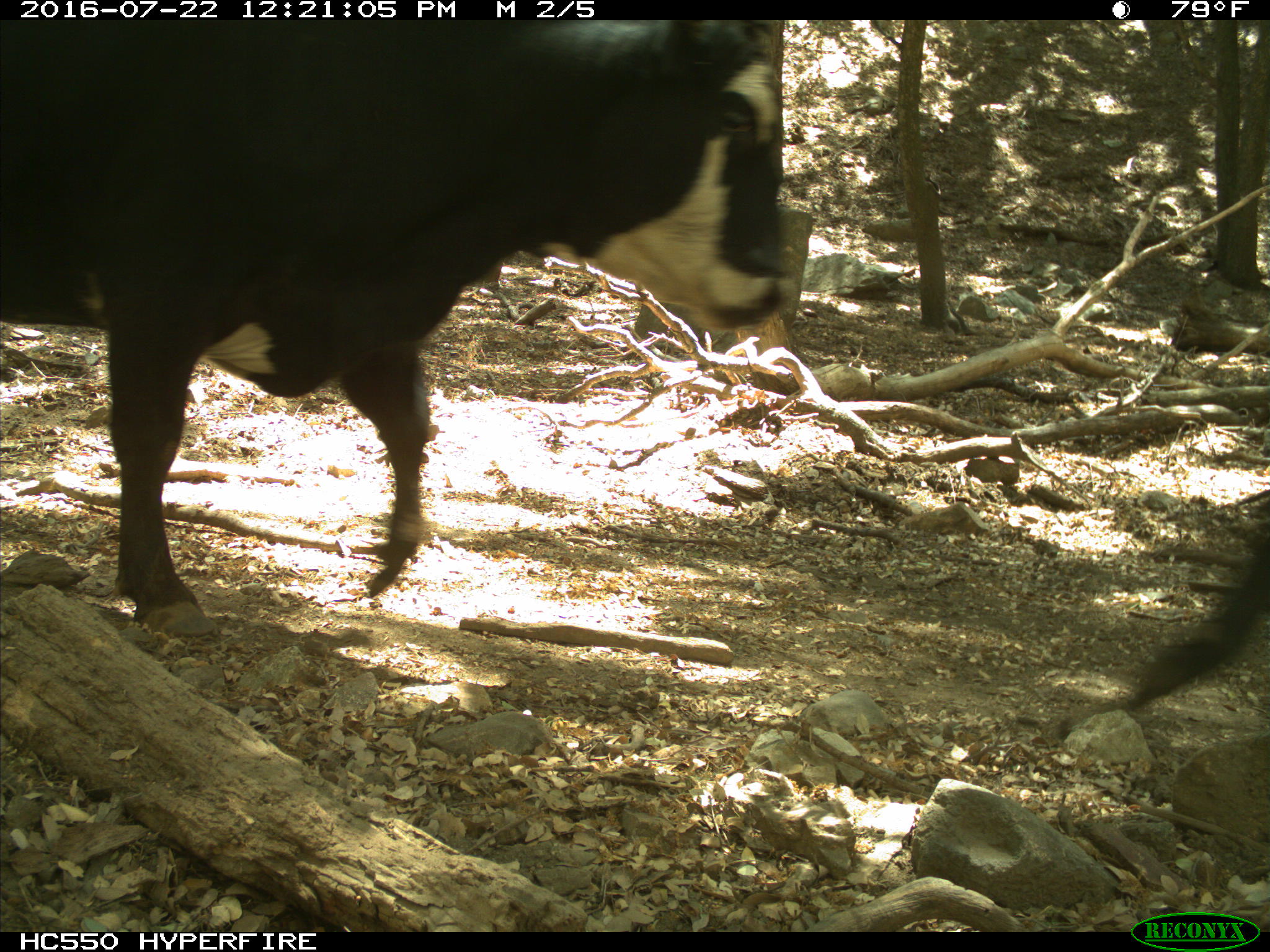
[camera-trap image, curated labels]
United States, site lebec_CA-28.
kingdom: Animalia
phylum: Chordata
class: Mammalia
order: Artiodactyla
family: Bovidae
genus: Bos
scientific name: Bos taurus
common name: domestic cow